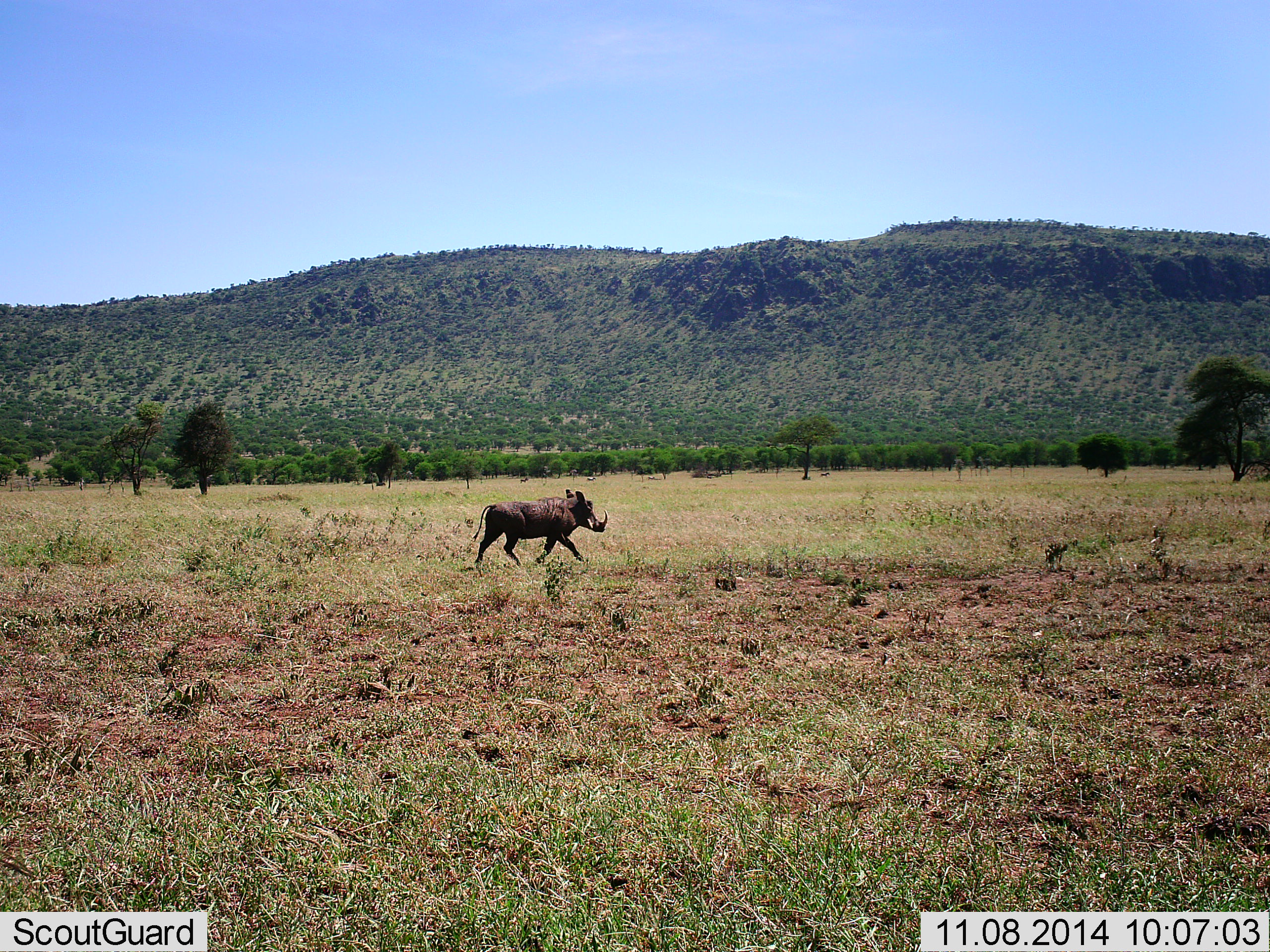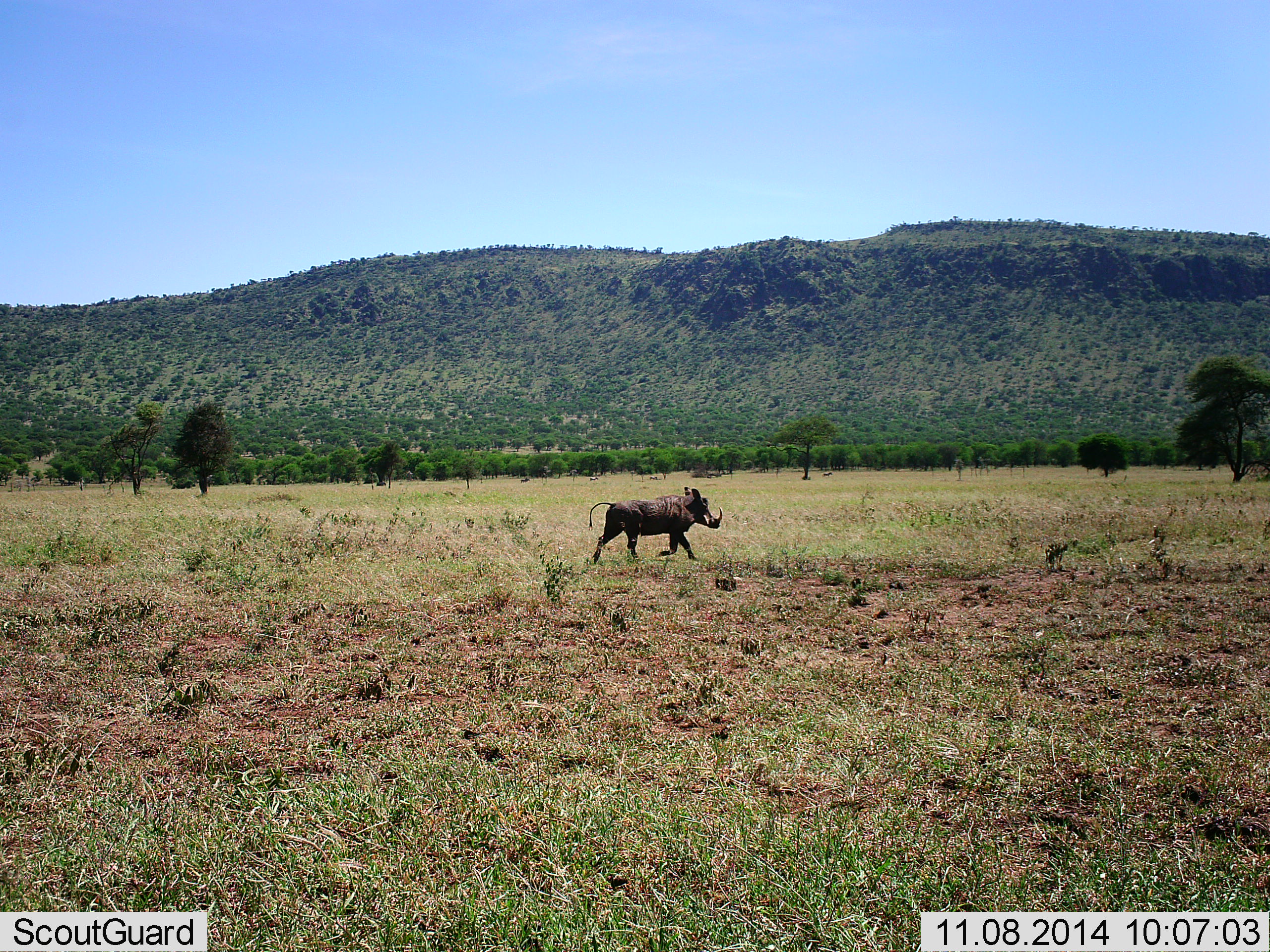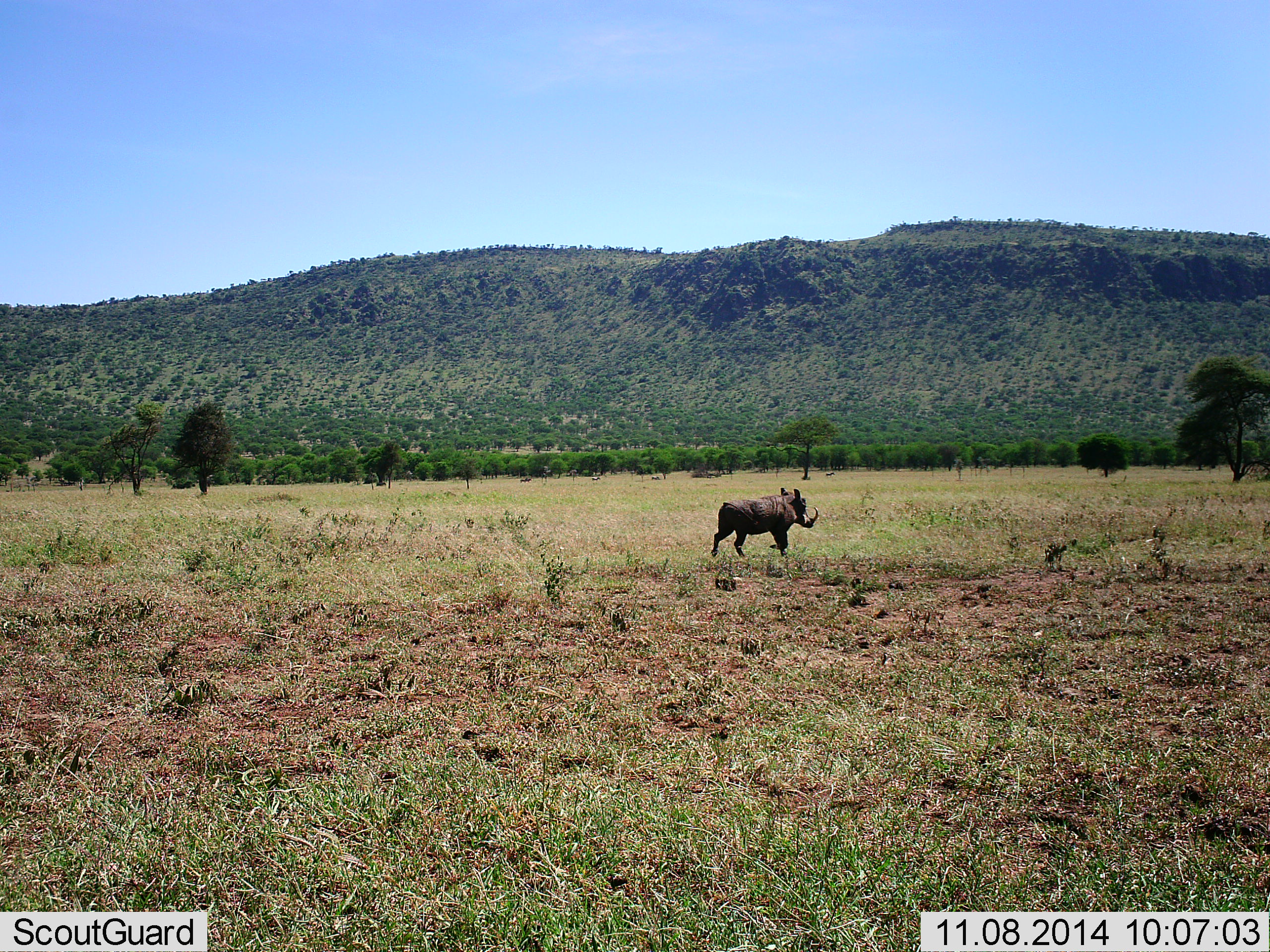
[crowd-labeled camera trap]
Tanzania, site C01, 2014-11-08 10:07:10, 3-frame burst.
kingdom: Animalia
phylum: Chordata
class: Mammalia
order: Artiodactyla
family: Suidae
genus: Phacochoerus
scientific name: Phacochoerus africanus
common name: warthog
Warthog (Phacochoerus africanus), count 1. Behavior (volunteer vote fractions): standing 0%, resting 0%, moving 100%, interacting 0%. Young present (vote fraction): 0%. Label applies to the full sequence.